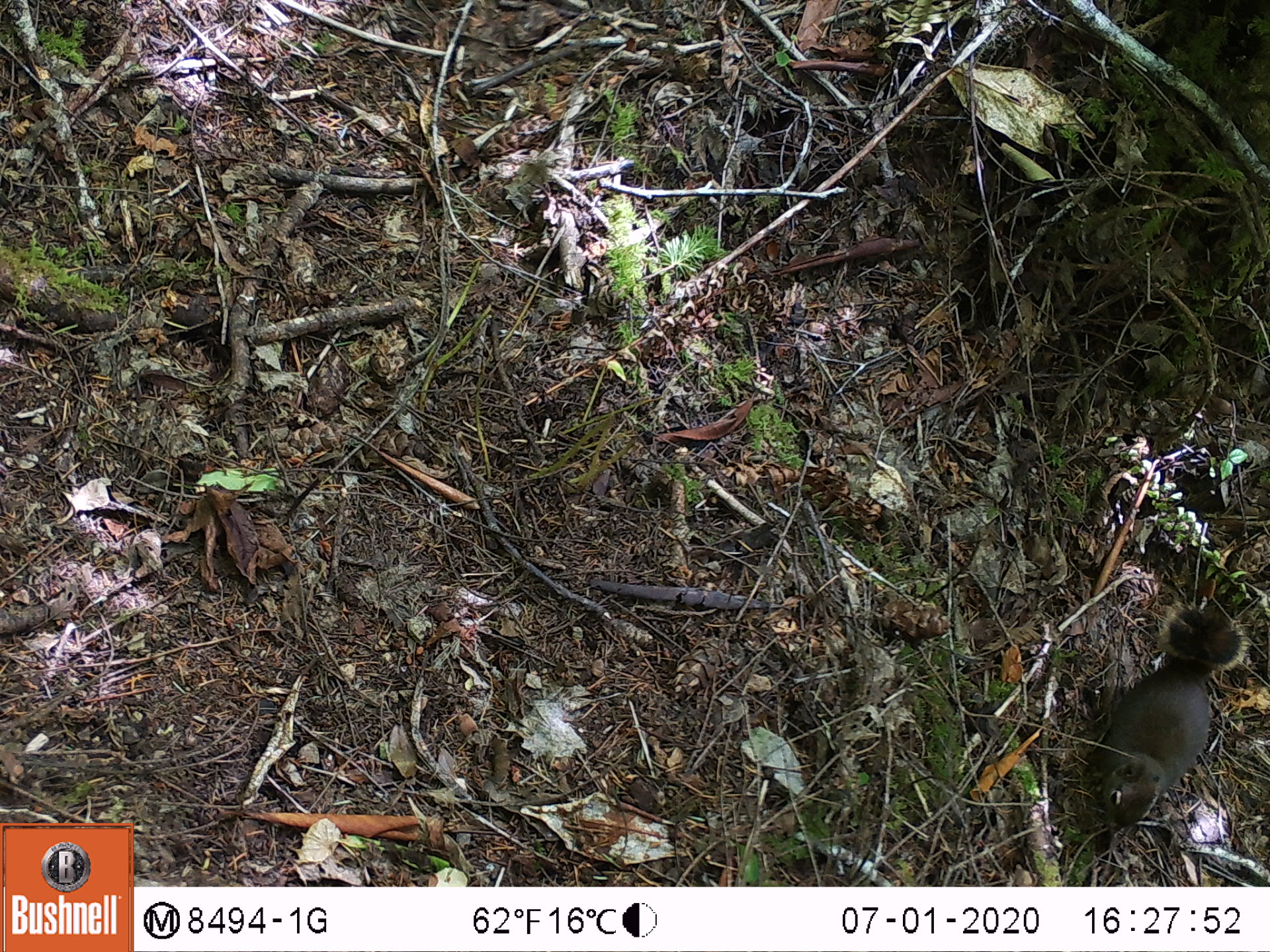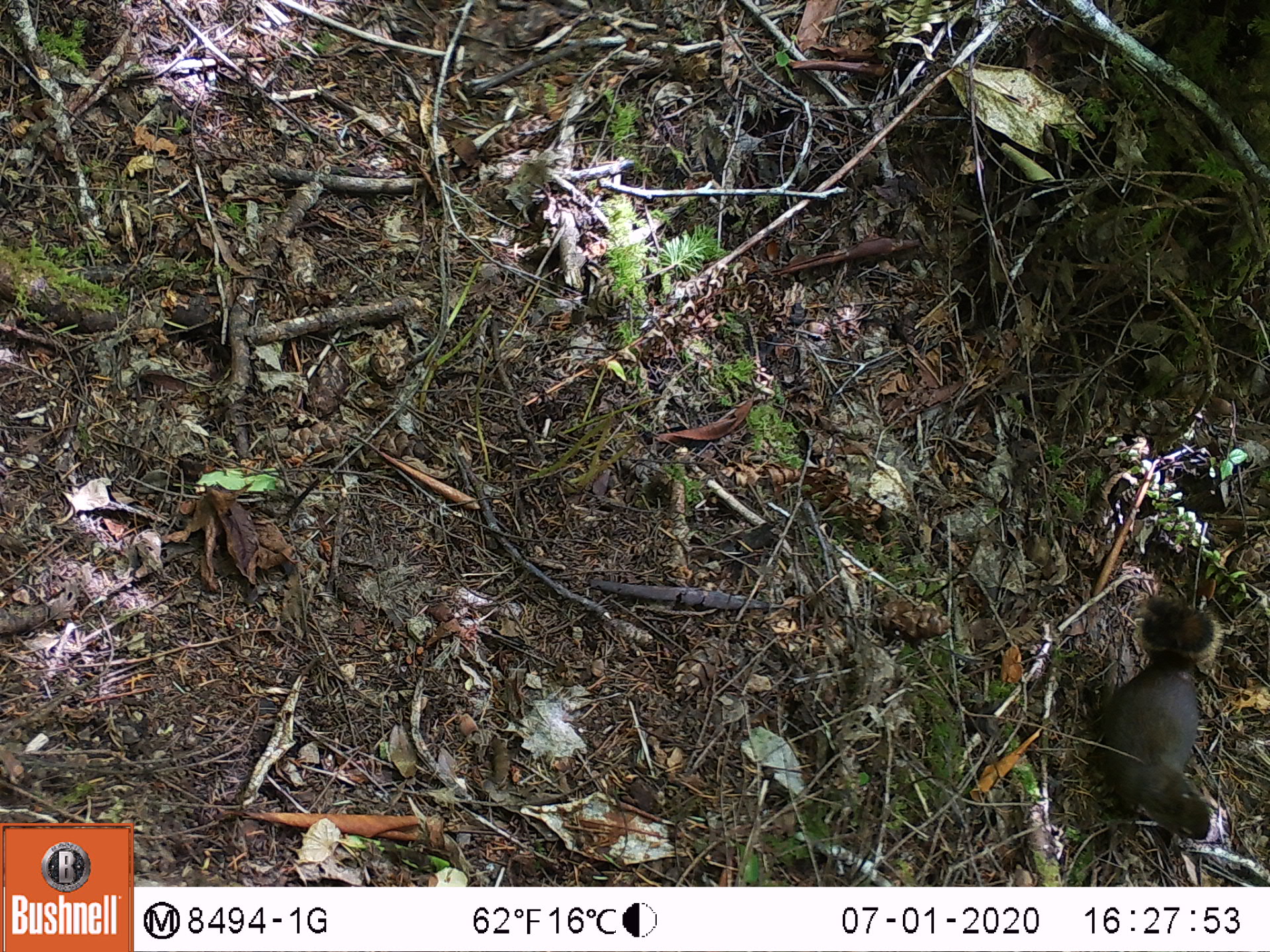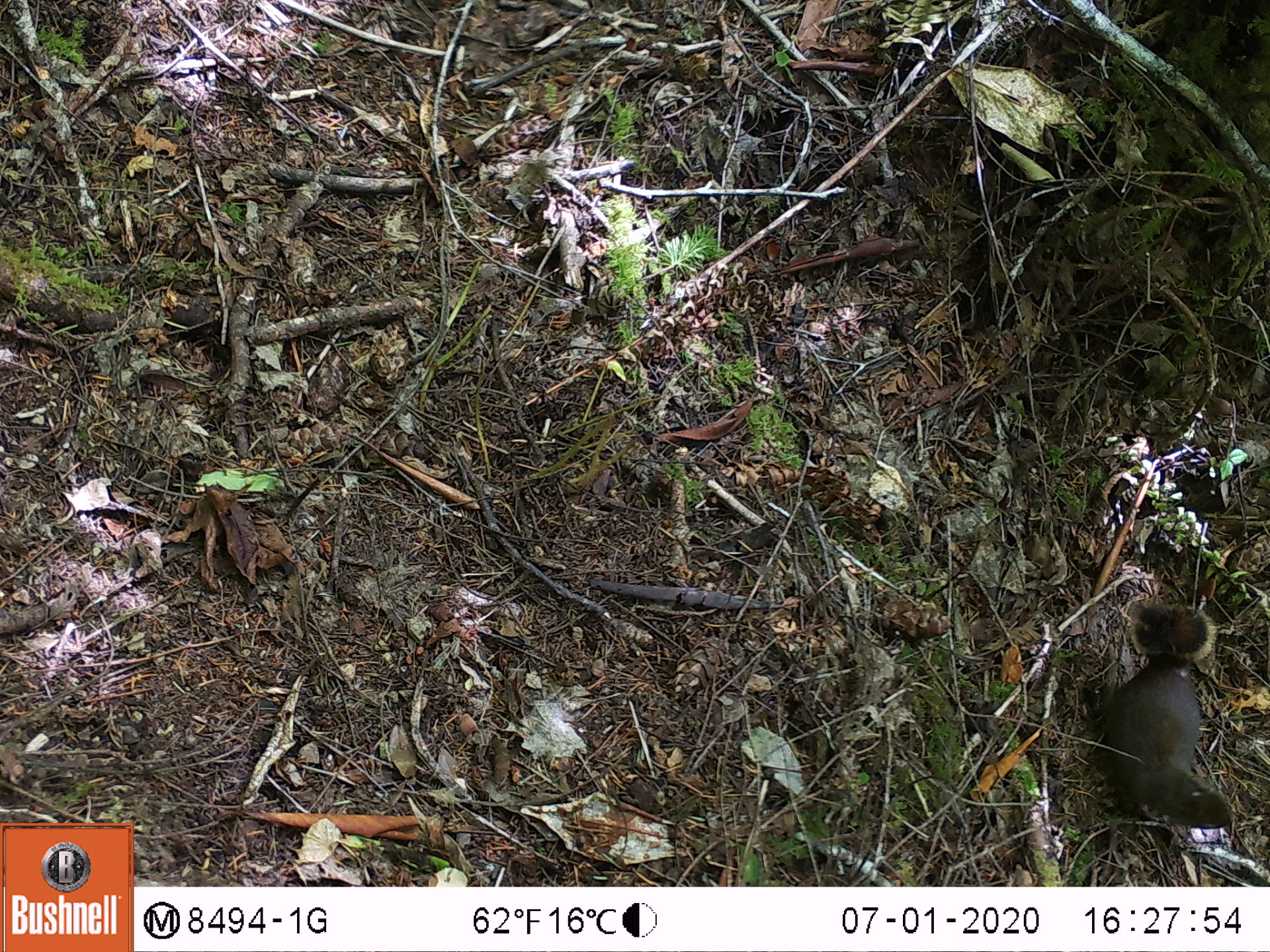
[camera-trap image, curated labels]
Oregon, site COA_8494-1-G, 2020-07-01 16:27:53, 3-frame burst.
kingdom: Animalia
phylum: Chordata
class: Mammalia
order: Rodentia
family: Sciuridae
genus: Tamiasciurus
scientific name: Tamiasciurus douglasii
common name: douglas squirrel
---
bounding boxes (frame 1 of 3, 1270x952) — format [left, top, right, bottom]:
douglas squirrel: [1082, 600, 1248, 846]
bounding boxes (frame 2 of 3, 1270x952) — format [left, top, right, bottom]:
douglas squirrel: [1074, 599, 1229, 822]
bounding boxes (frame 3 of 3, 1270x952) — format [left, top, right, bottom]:
douglas squirrel: [1097, 604, 1227, 832]